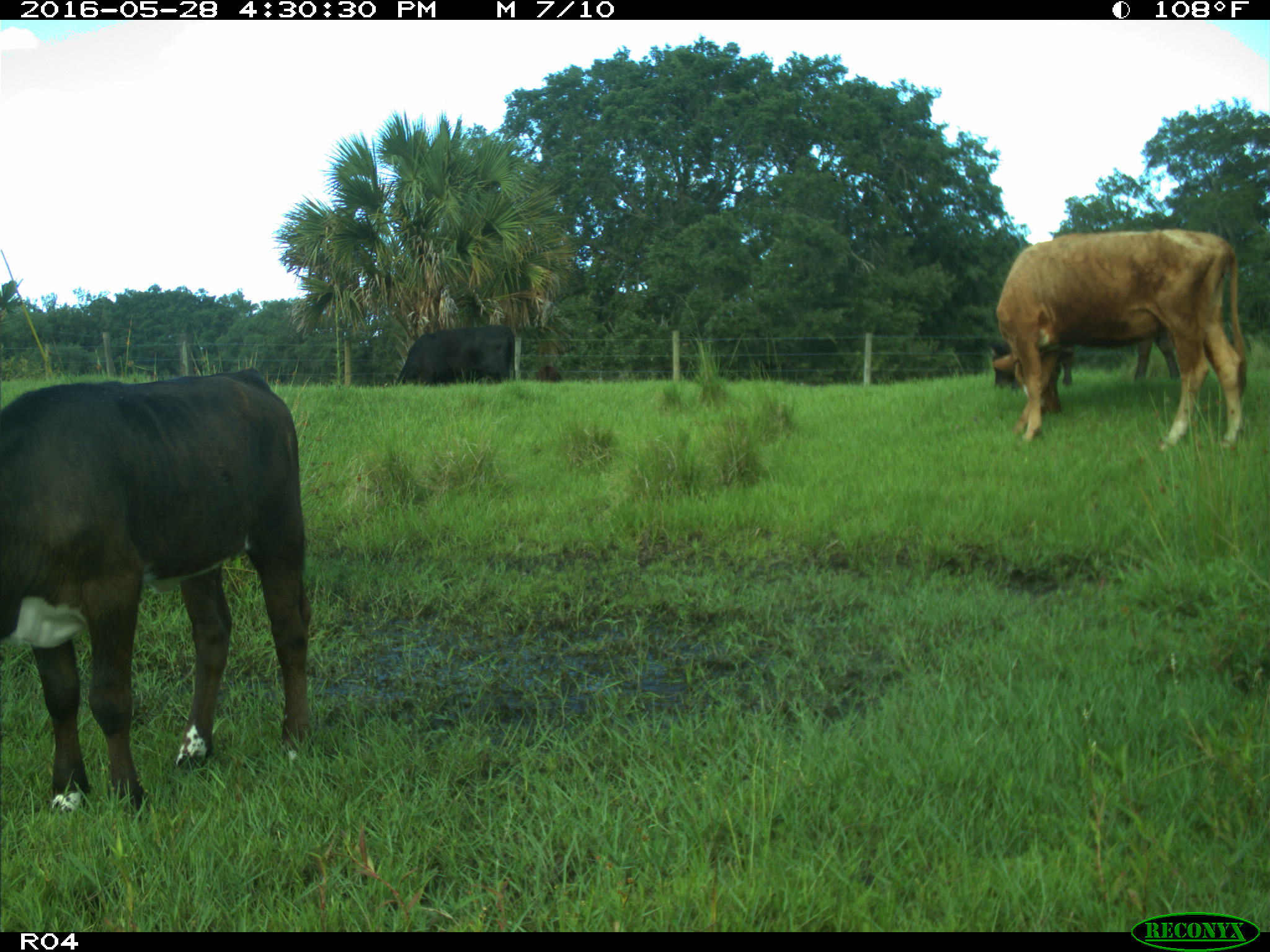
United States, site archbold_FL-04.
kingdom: Animalia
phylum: Chordata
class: Mammalia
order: Artiodactyla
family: Bovidae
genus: Bos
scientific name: Bos taurus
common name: domestic cow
Bos taurus (domestic cow).